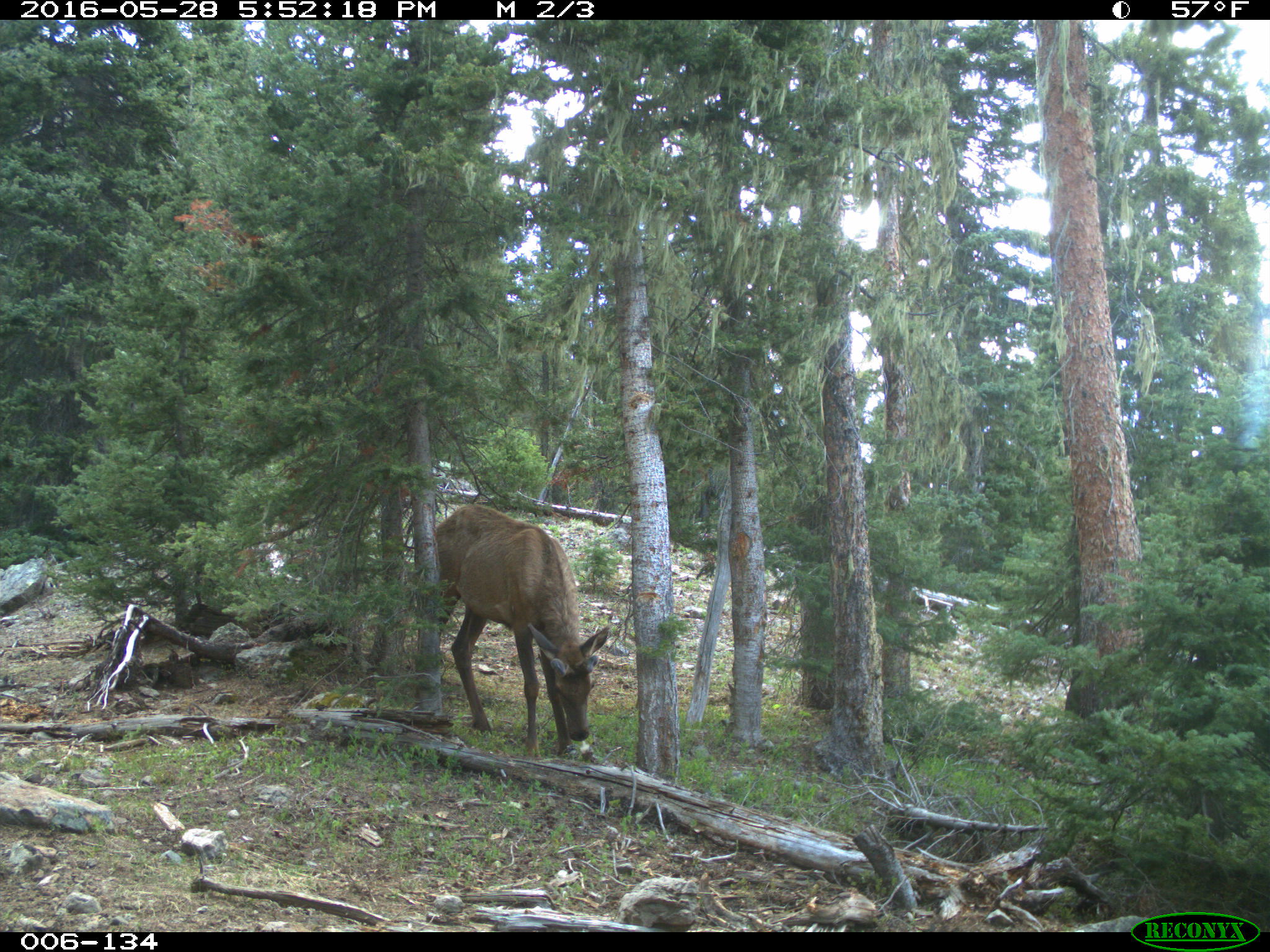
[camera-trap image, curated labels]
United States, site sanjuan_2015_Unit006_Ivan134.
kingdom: Animalia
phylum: Chordata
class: Mammalia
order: Artiodactyla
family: Cervidae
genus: Cervus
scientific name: Cervus elaphus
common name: red deer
Cervus elaphus (red deer).